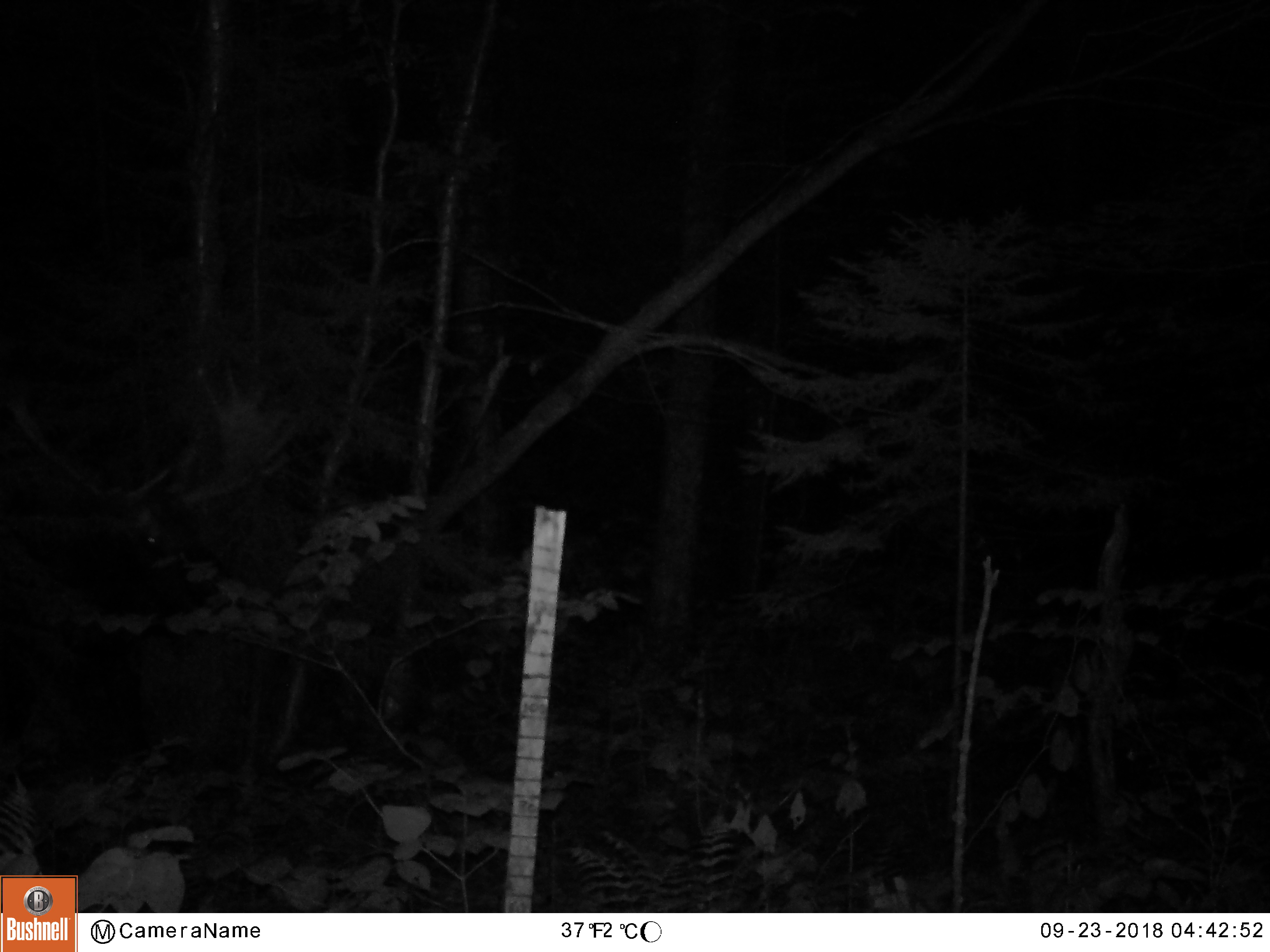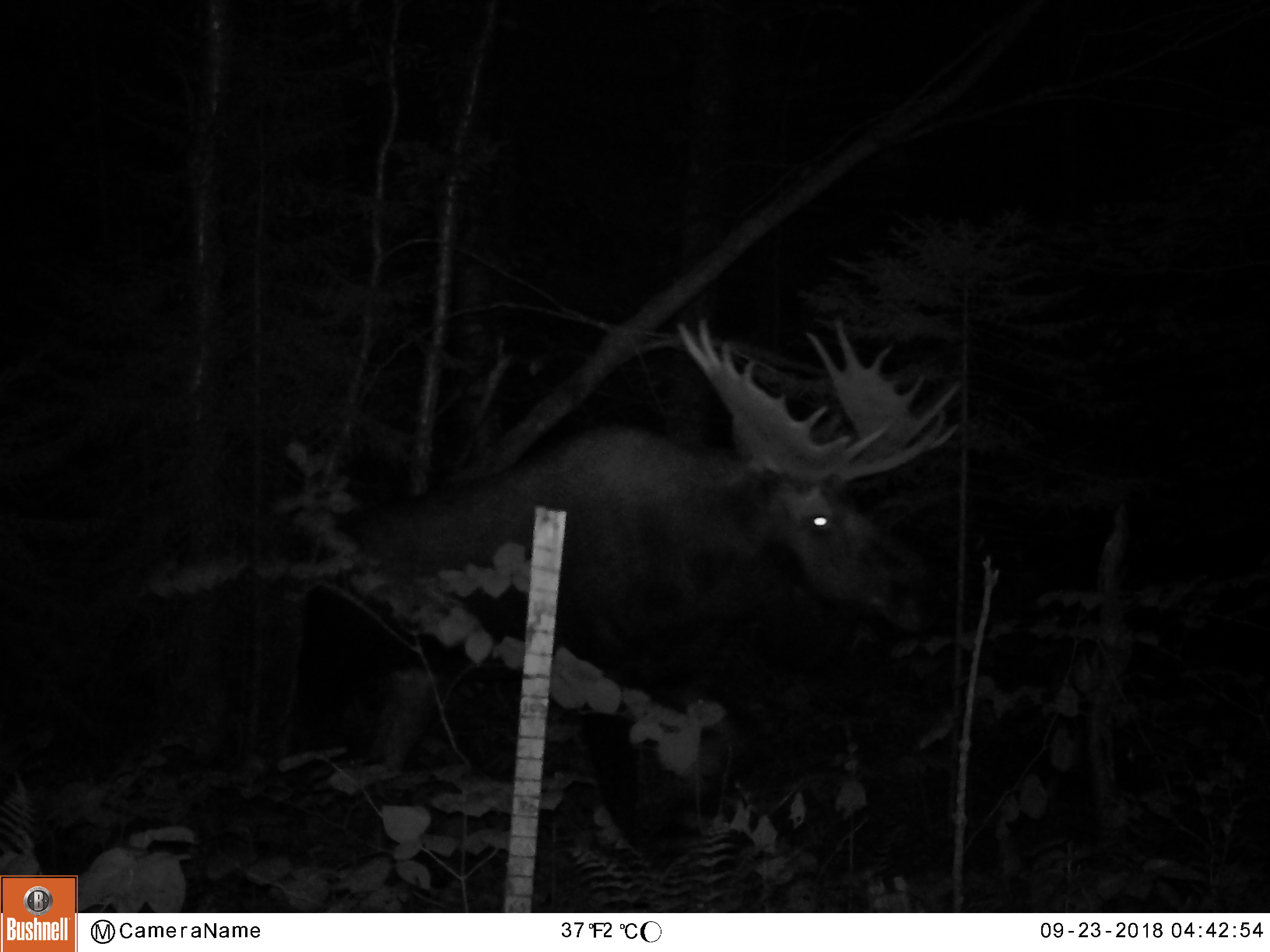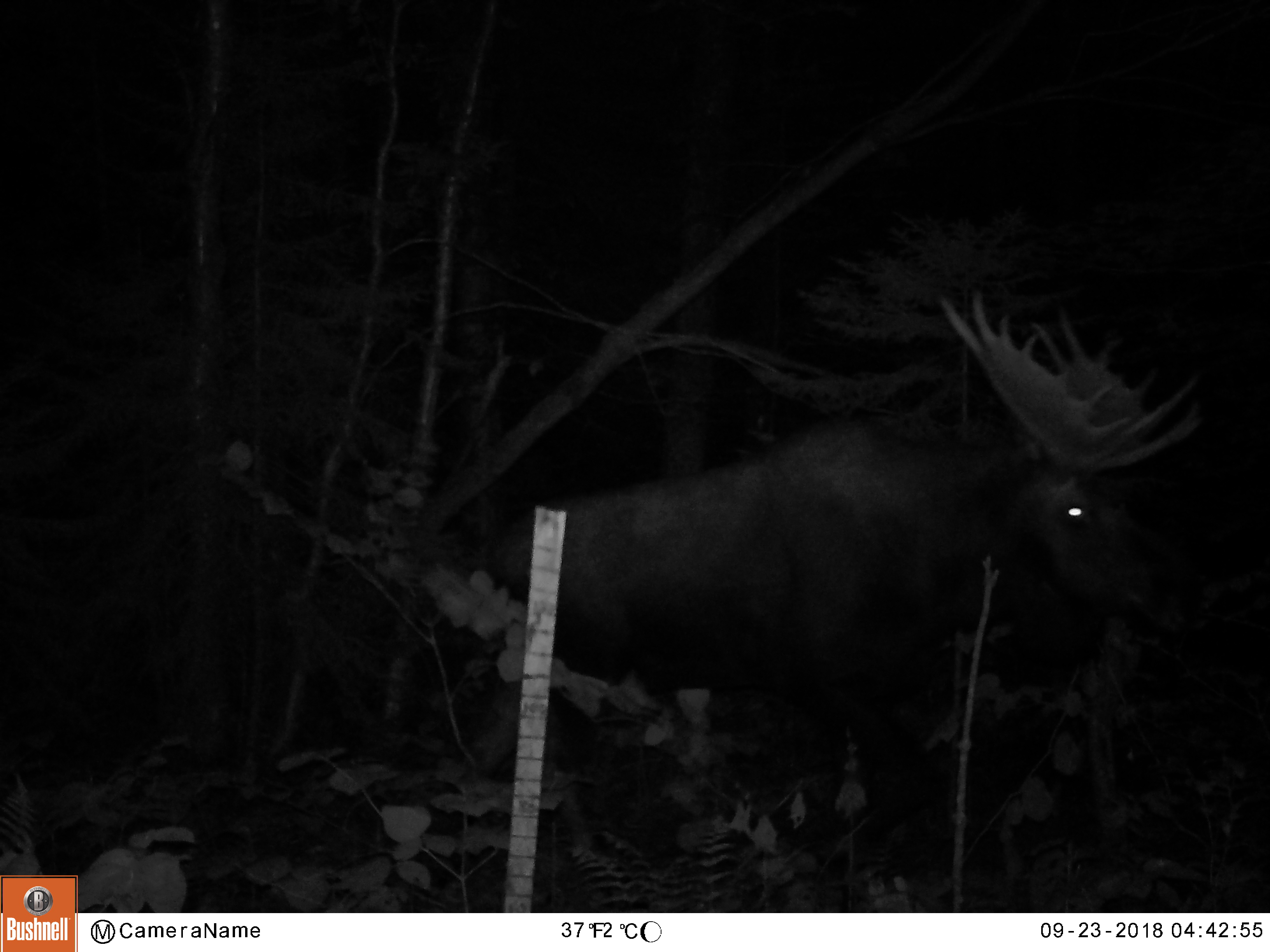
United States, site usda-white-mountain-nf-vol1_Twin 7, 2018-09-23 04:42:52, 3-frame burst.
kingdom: Animalia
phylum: Chordata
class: Mammalia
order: Artiodactyla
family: Cervidae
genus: Alces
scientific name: Alces alces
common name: moose